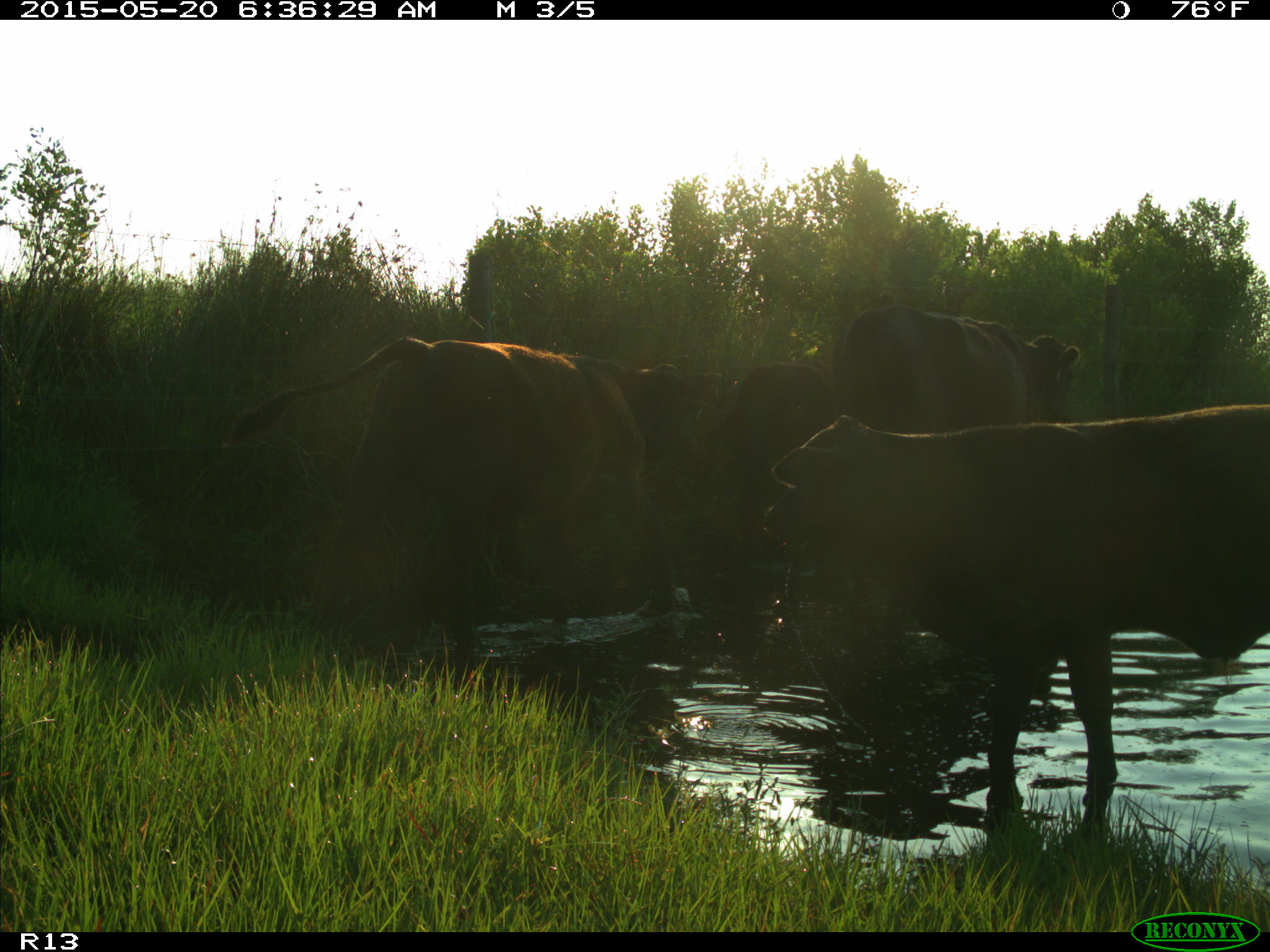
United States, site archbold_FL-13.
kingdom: Animalia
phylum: Chordata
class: Mammalia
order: Artiodactyla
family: Bovidae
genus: Bos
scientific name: Bos taurus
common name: domestic cow